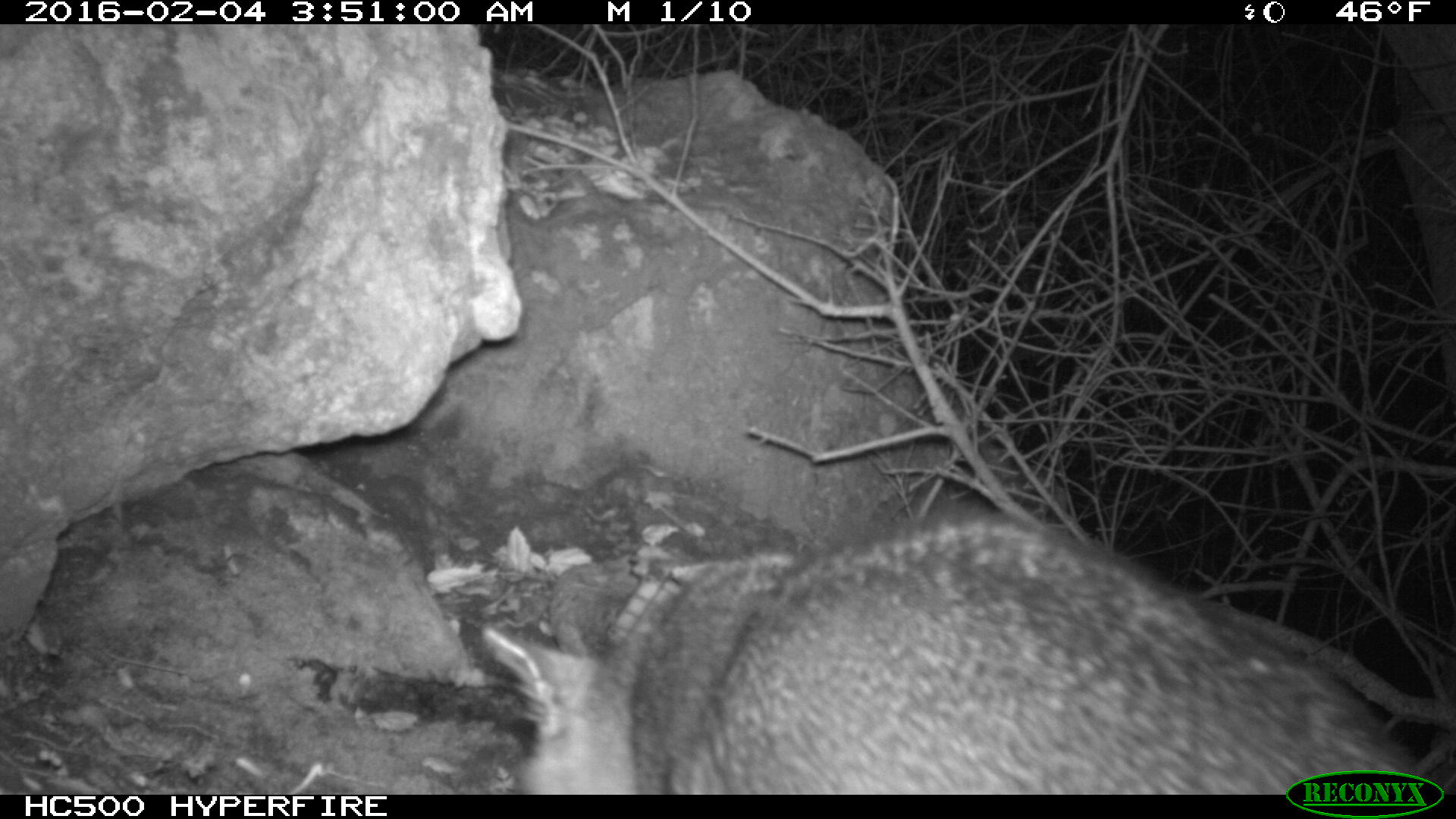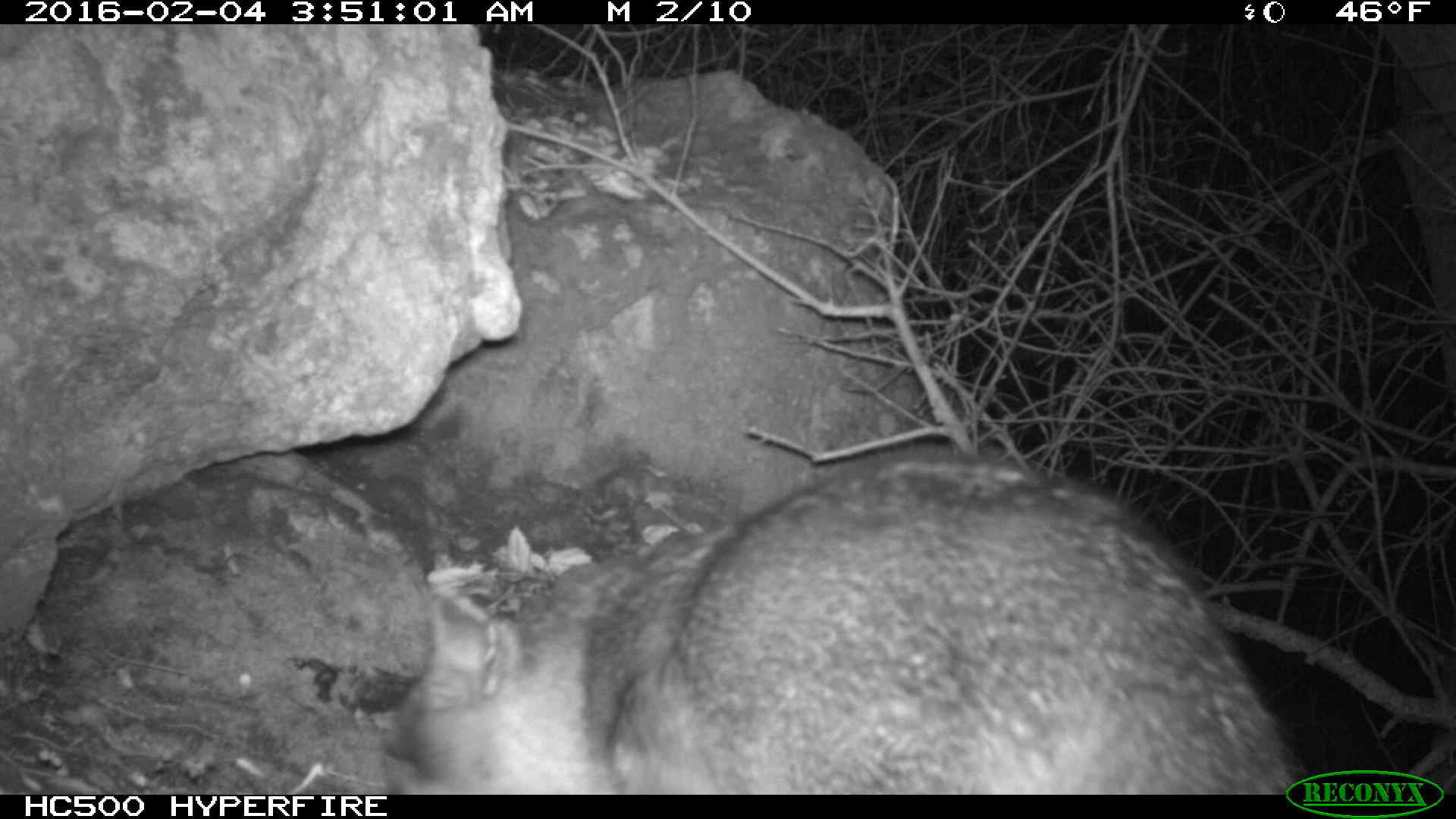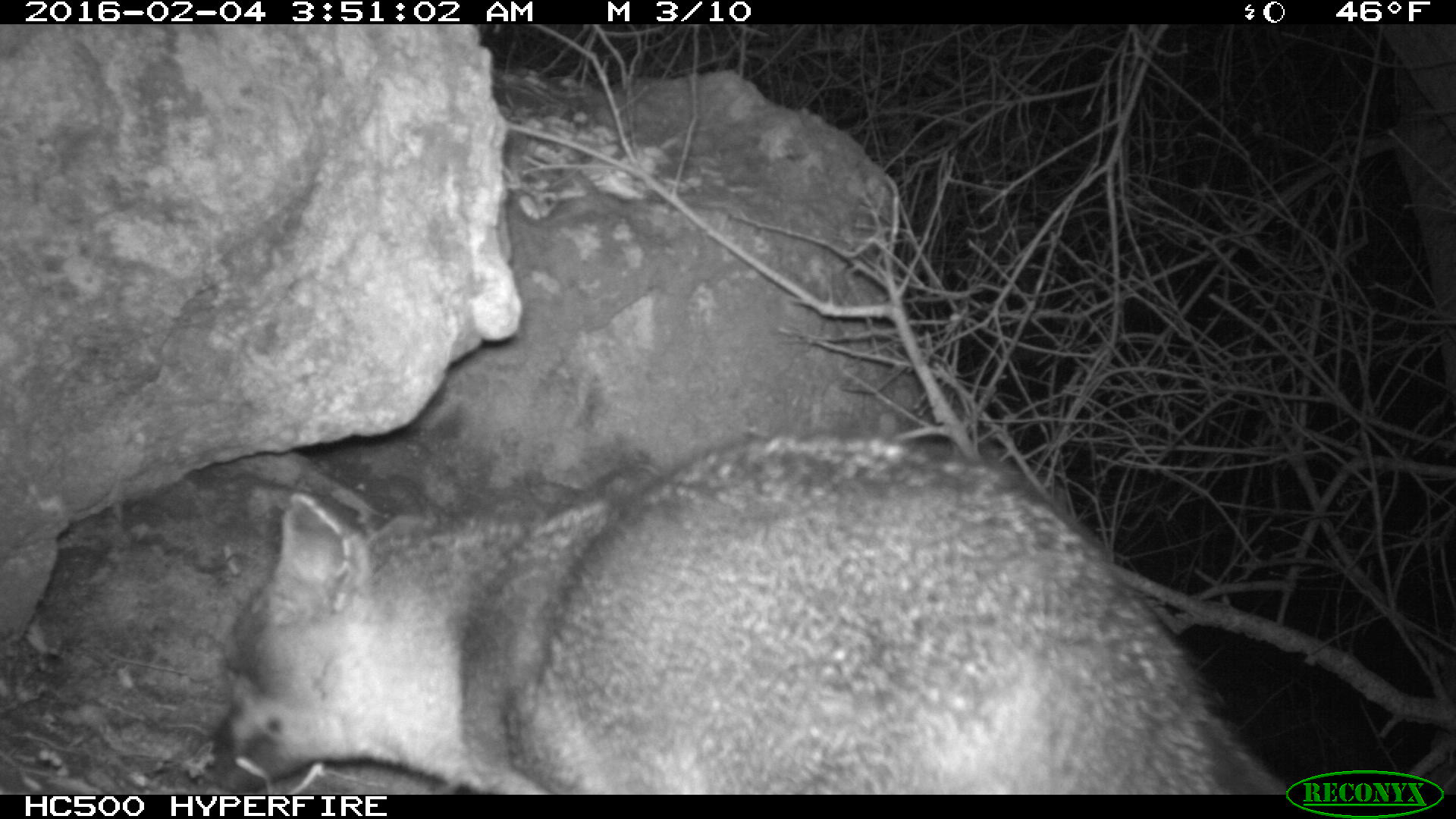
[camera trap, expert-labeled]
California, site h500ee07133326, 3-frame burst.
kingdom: Animalia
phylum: Chordata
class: Mammalia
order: Carnivora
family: Canidae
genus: Urocyon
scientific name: Urocyon littoralis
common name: island fox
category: fox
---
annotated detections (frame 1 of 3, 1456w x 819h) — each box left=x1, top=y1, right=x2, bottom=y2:
fox: left=479, top=508, right=1424, bottom=793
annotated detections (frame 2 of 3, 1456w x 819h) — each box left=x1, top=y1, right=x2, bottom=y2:
fox: left=381, top=441, right=1319, bottom=792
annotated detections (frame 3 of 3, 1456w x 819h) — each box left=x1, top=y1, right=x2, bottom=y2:
fox: left=208, top=429, right=1288, bottom=795